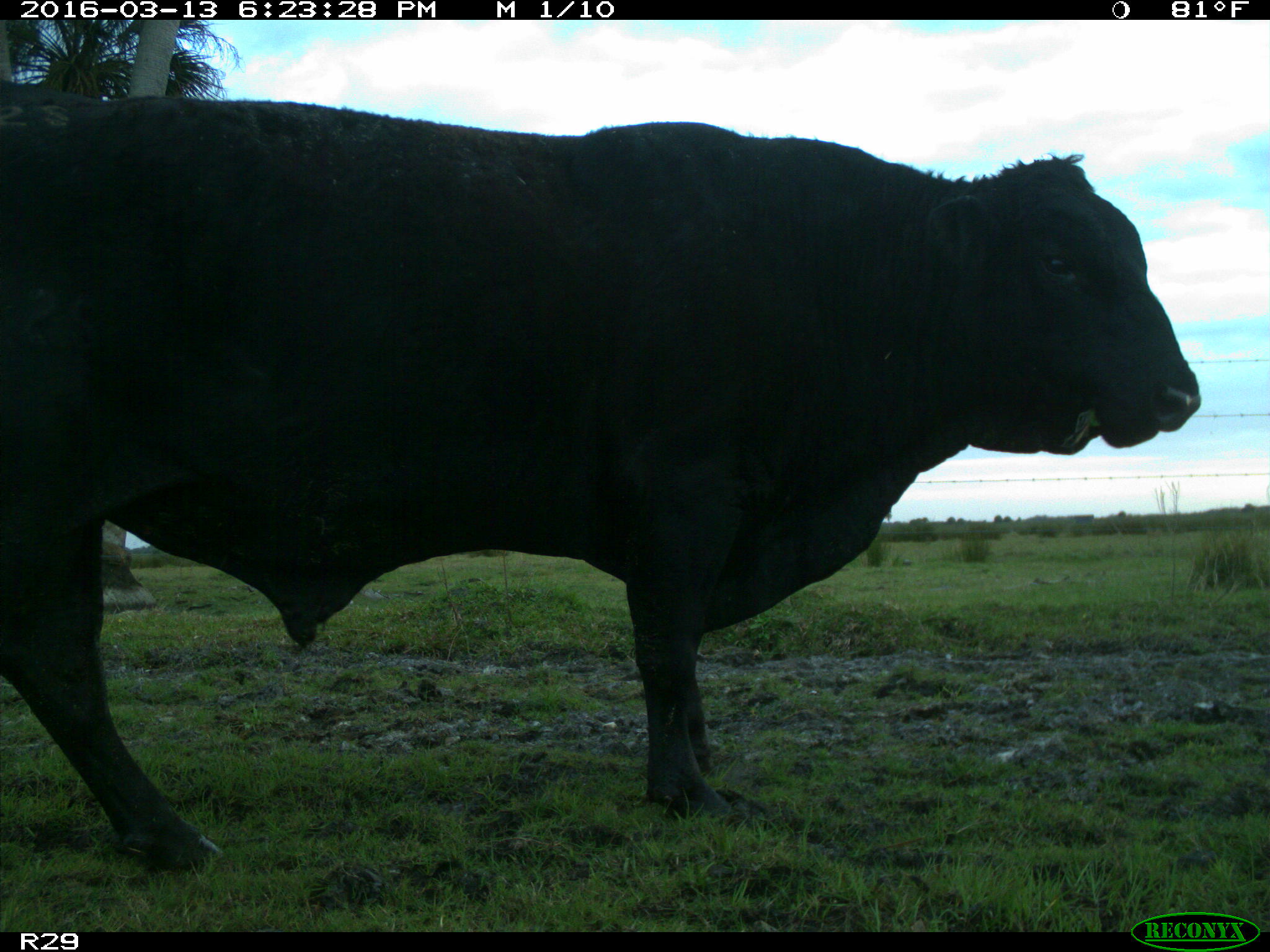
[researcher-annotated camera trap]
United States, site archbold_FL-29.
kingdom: Animalia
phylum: Chordata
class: Mammalia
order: Artiodactyla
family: Bovidae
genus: Bos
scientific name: Bos taurus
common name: domestic cow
Bos taurus (domestic cow).